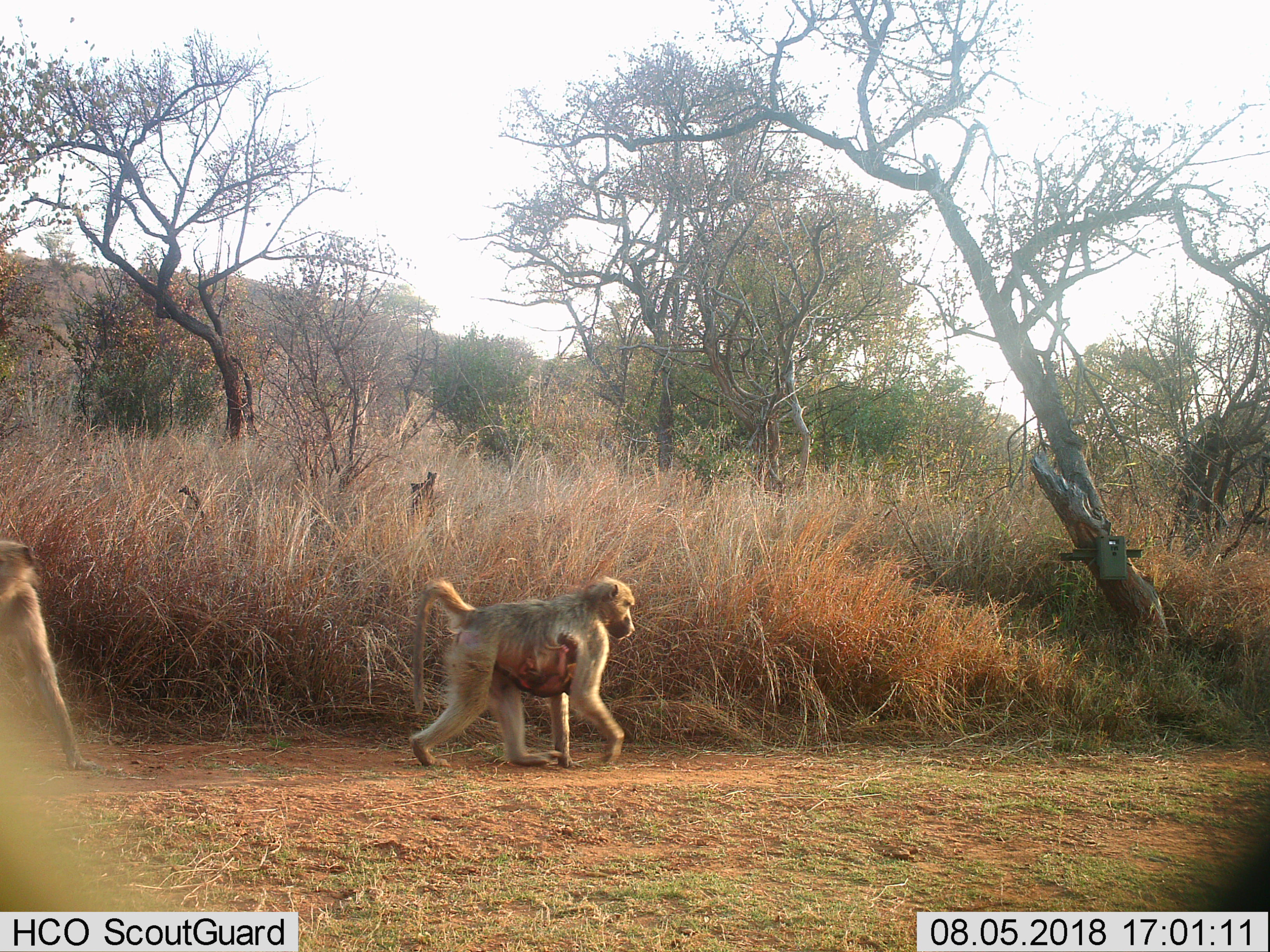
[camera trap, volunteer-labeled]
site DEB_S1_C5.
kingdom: Animalia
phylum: Chordata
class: Mammalia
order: Primates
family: Cercopithecidae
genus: Papio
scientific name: Papio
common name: baboon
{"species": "baboon (Papio)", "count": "3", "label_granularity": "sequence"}